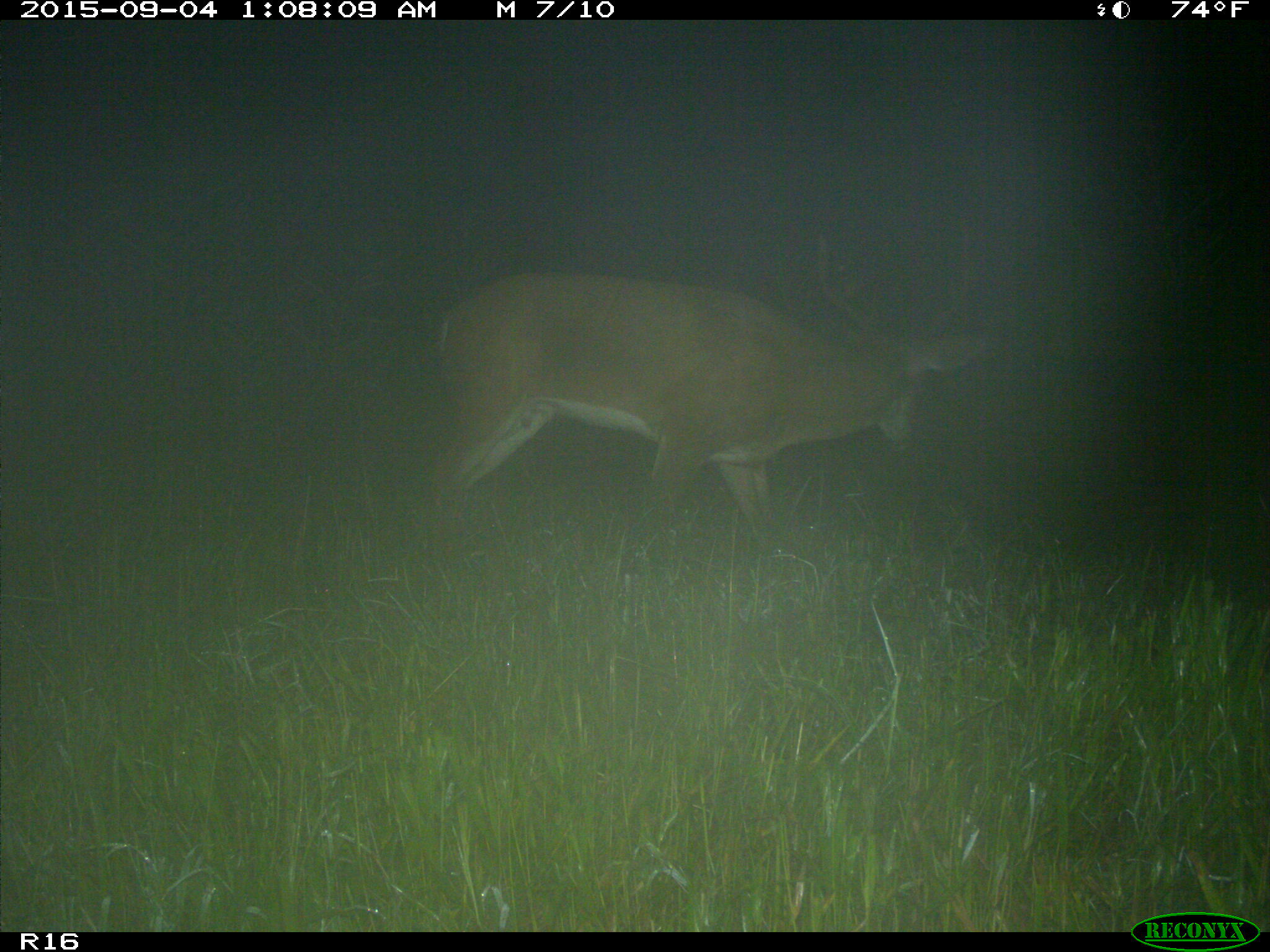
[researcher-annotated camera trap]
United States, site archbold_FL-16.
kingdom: Animalia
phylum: Chordata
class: Mammalia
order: Artiodactyla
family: Cervidae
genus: Odocoileus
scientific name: Odocoileus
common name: deer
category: unidentified deer